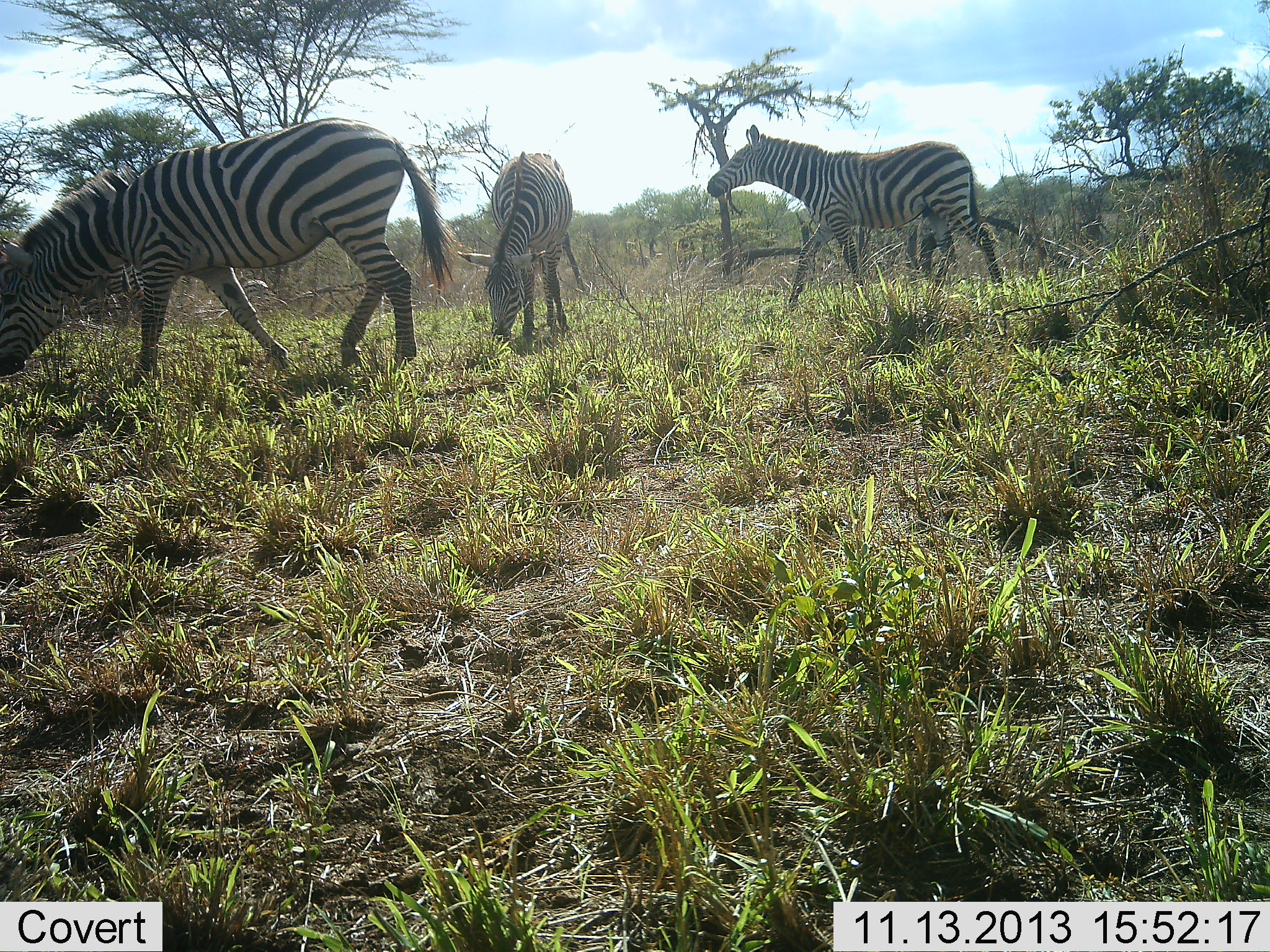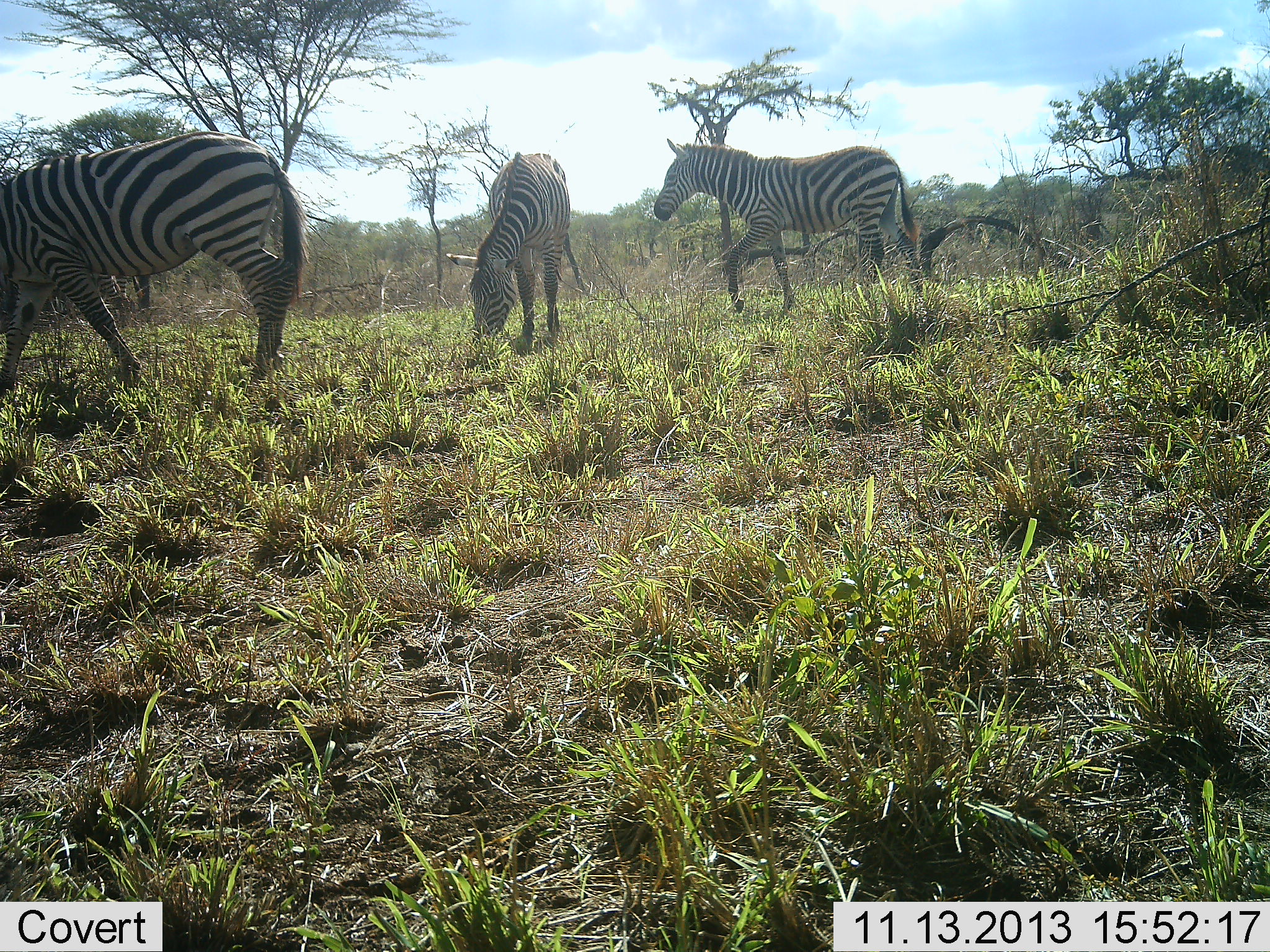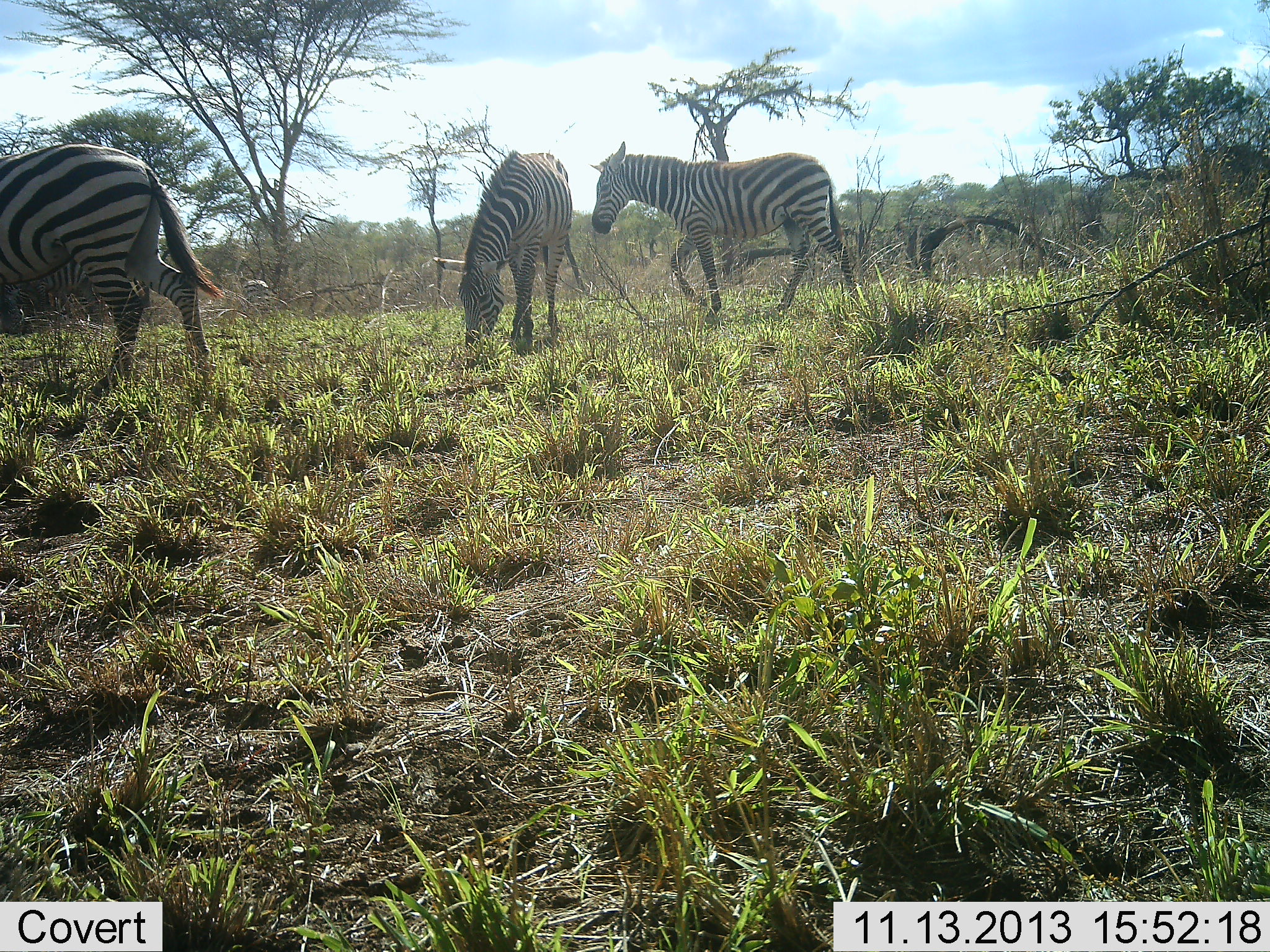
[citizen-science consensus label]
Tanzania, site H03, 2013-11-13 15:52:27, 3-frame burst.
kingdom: Animalia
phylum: Chordata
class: Mammalia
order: Perissodactyla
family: Equidae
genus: Equus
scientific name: Equus quagga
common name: plains zebra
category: zebra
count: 3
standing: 30%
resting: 0%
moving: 90%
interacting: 0%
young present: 0%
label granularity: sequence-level